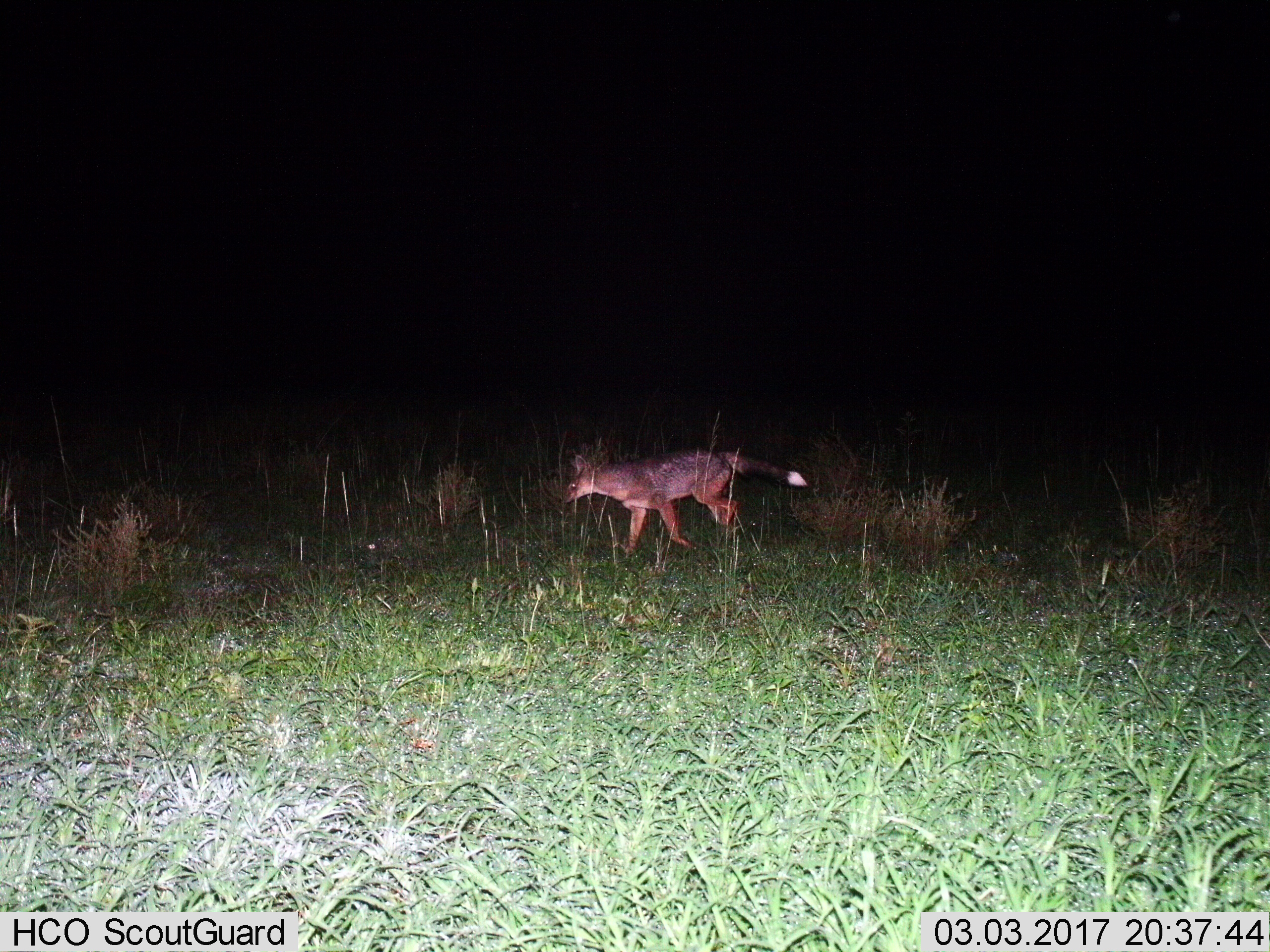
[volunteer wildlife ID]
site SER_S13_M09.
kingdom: Animalia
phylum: Chordata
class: Mammalia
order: Carnivora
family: Canidae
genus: Lupulella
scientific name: Lupulella mesomelas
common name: black-backed jackal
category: jackalblackbacked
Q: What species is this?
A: Jackalblackbacked (black-backed jackal) (Lupulella mesomelas).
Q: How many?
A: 1.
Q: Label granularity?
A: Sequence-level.